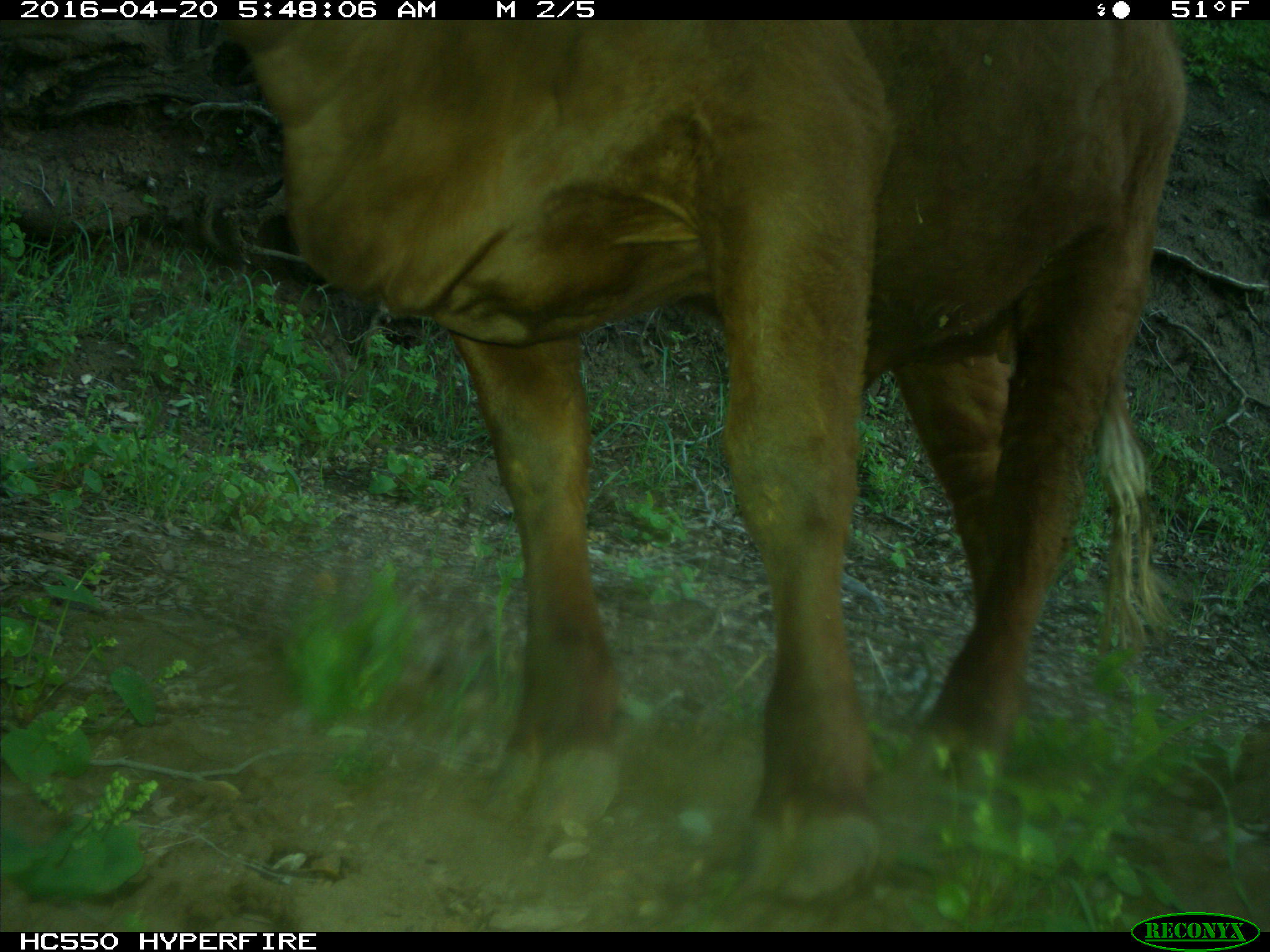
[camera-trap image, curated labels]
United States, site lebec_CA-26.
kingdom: Animalia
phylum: Chordata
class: Mammalia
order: Artiodactyla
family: Bovidae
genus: Bos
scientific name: Bos taurus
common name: domestic cow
Bos taurus (domestic cow).